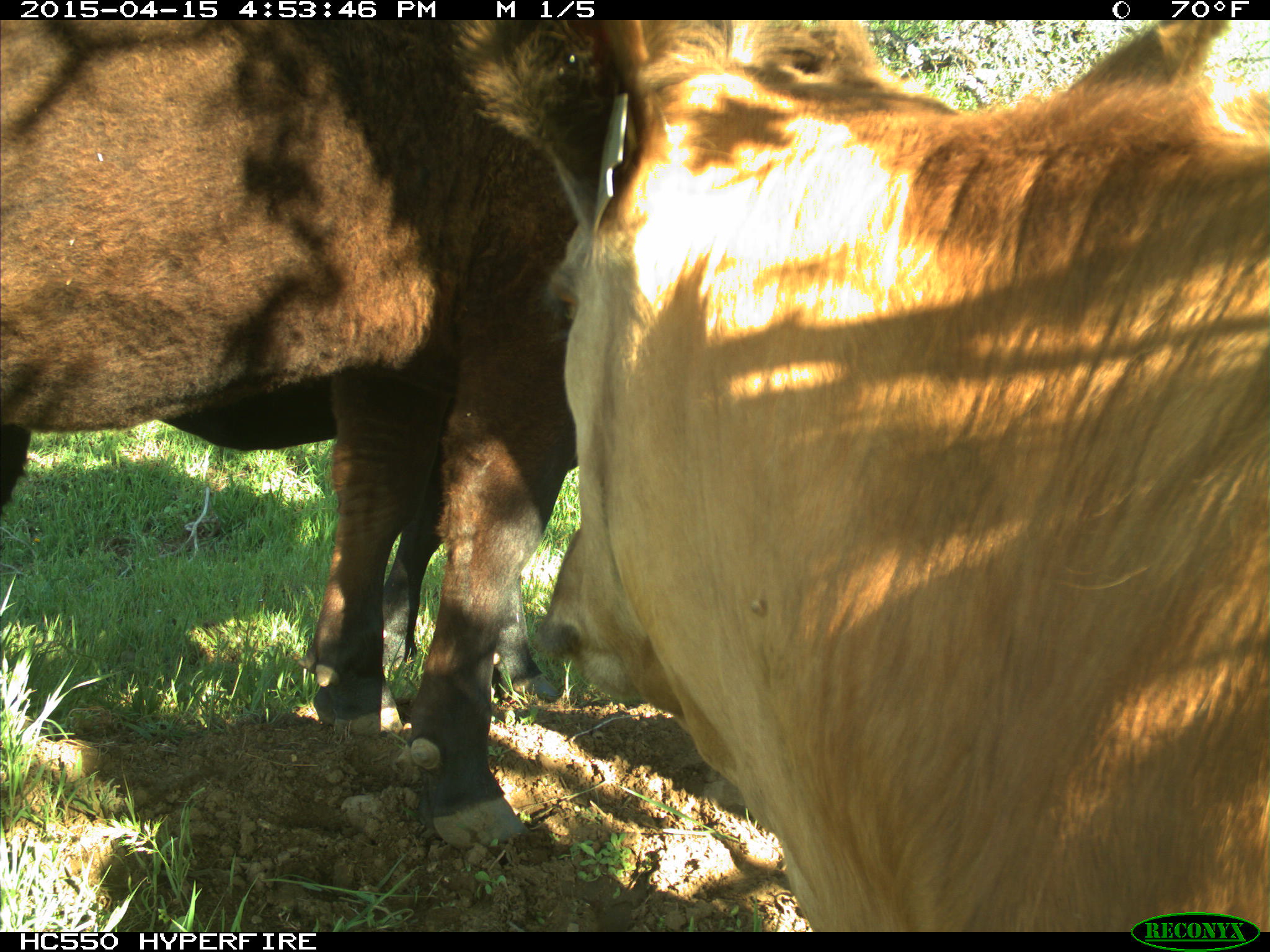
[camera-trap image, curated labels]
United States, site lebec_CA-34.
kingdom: Animalia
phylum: Chordata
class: Mammalia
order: Artiodactyla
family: Bovidae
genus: Bos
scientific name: Bos taurus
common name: domestic cow